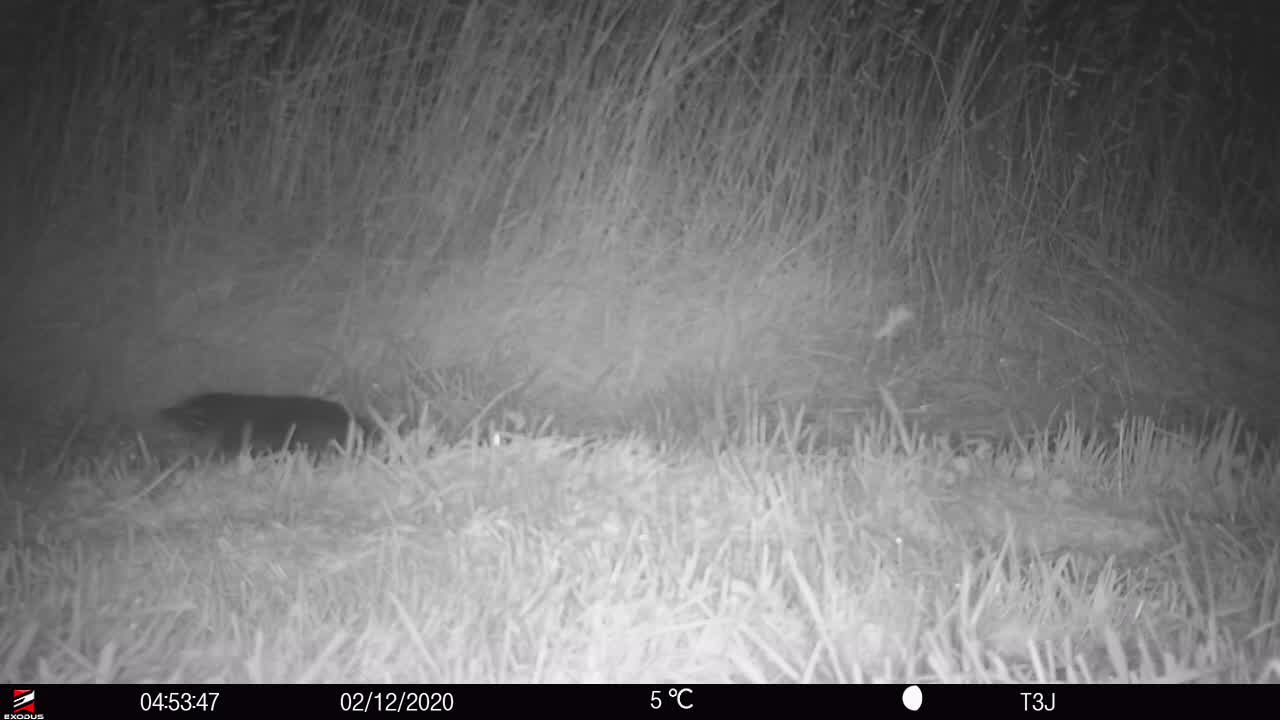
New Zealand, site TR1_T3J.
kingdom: Animalia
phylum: Chordata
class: Aves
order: Sphenisciformes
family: Spheniscidae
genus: Eudyptula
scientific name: Eudyptula minor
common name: little blue penguin